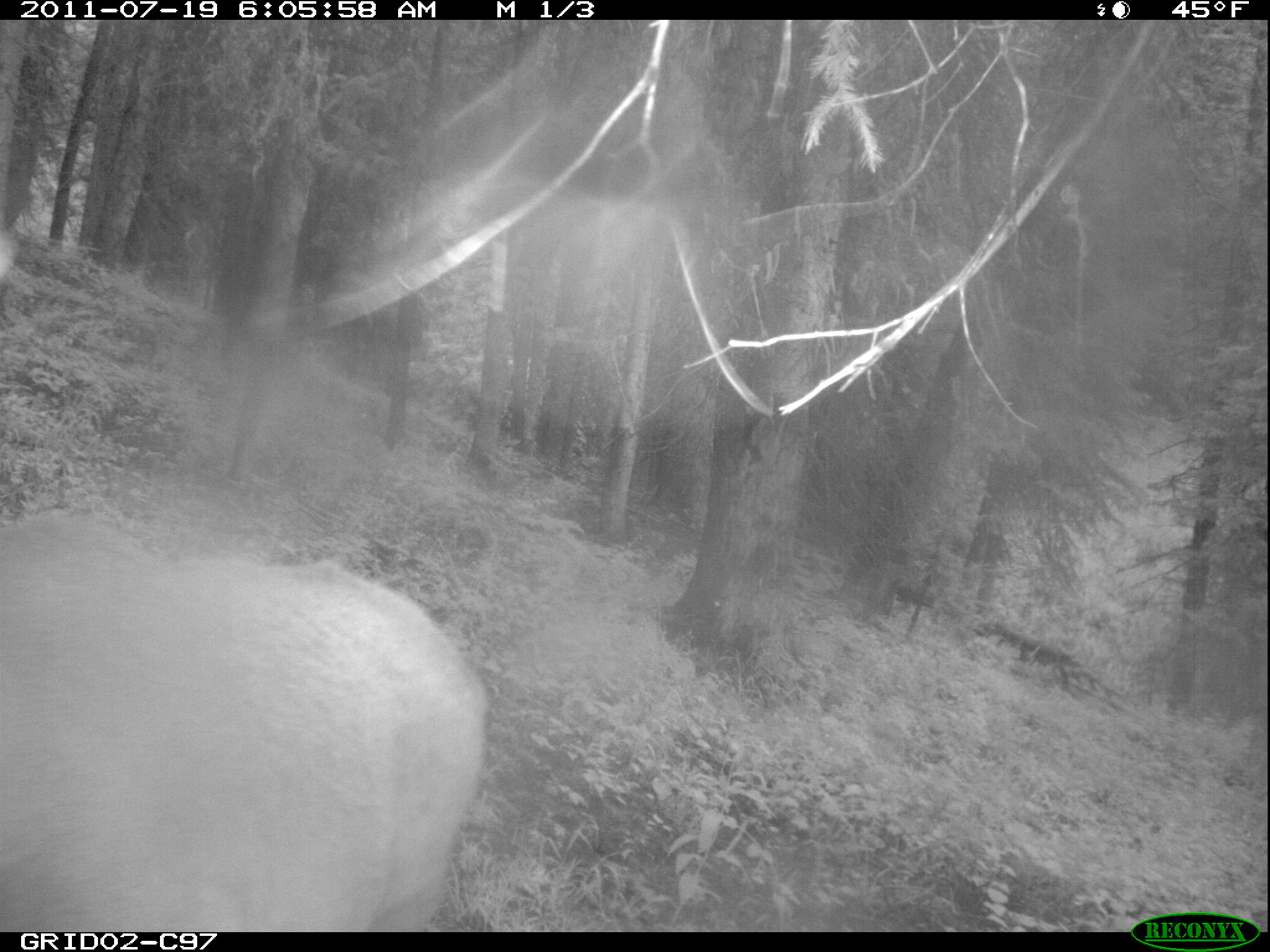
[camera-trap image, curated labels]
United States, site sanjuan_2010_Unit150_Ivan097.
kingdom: Animalia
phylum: Chordata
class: Mammalia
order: Artiodactyla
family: Cervidae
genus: Cervus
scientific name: Cervus elaphus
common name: red deer